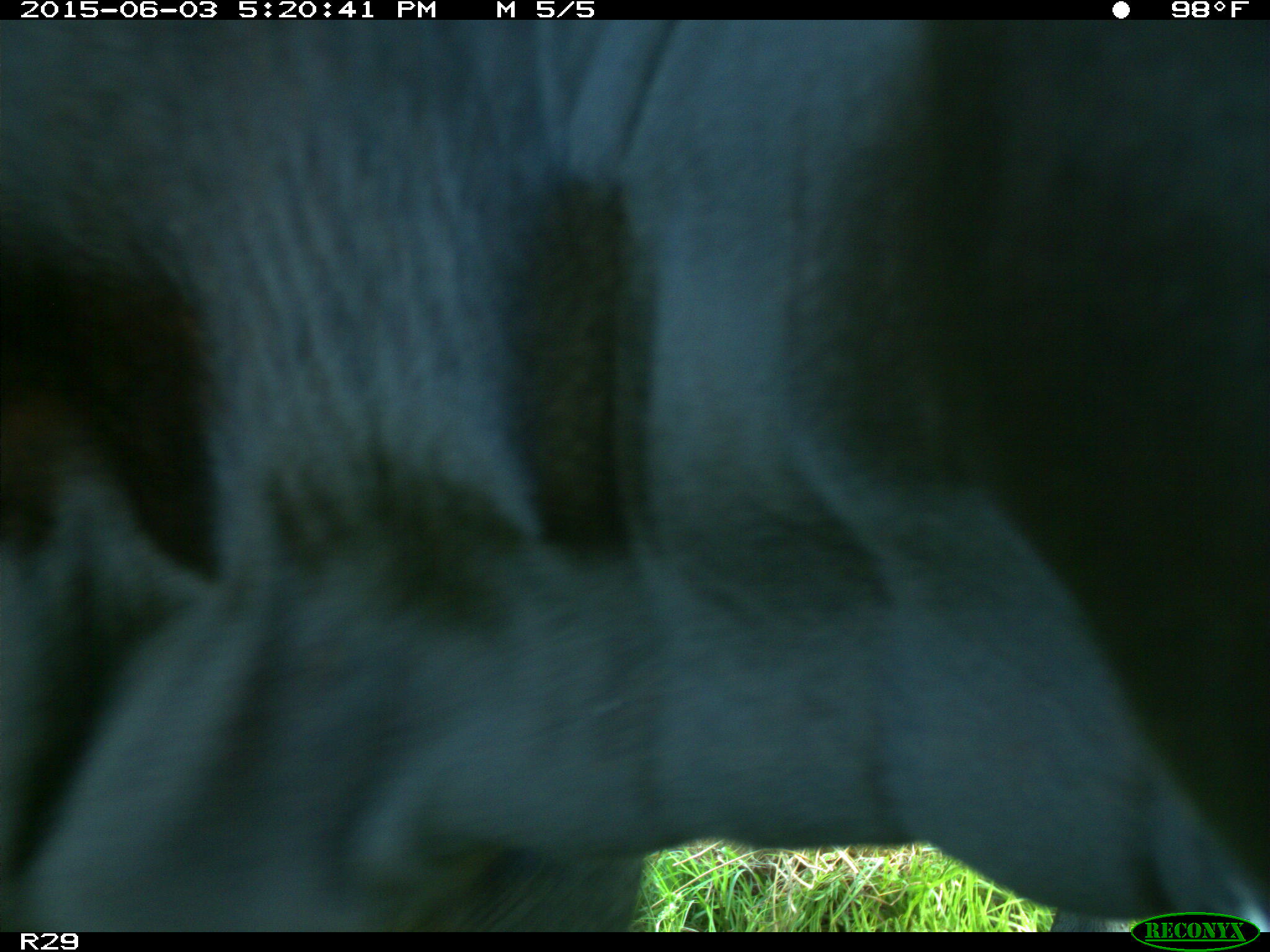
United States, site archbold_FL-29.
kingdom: Animalia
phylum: Chordata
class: Mammalia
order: Artiodactyla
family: Bovidae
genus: Bos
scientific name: Bos taurus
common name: domestic cow